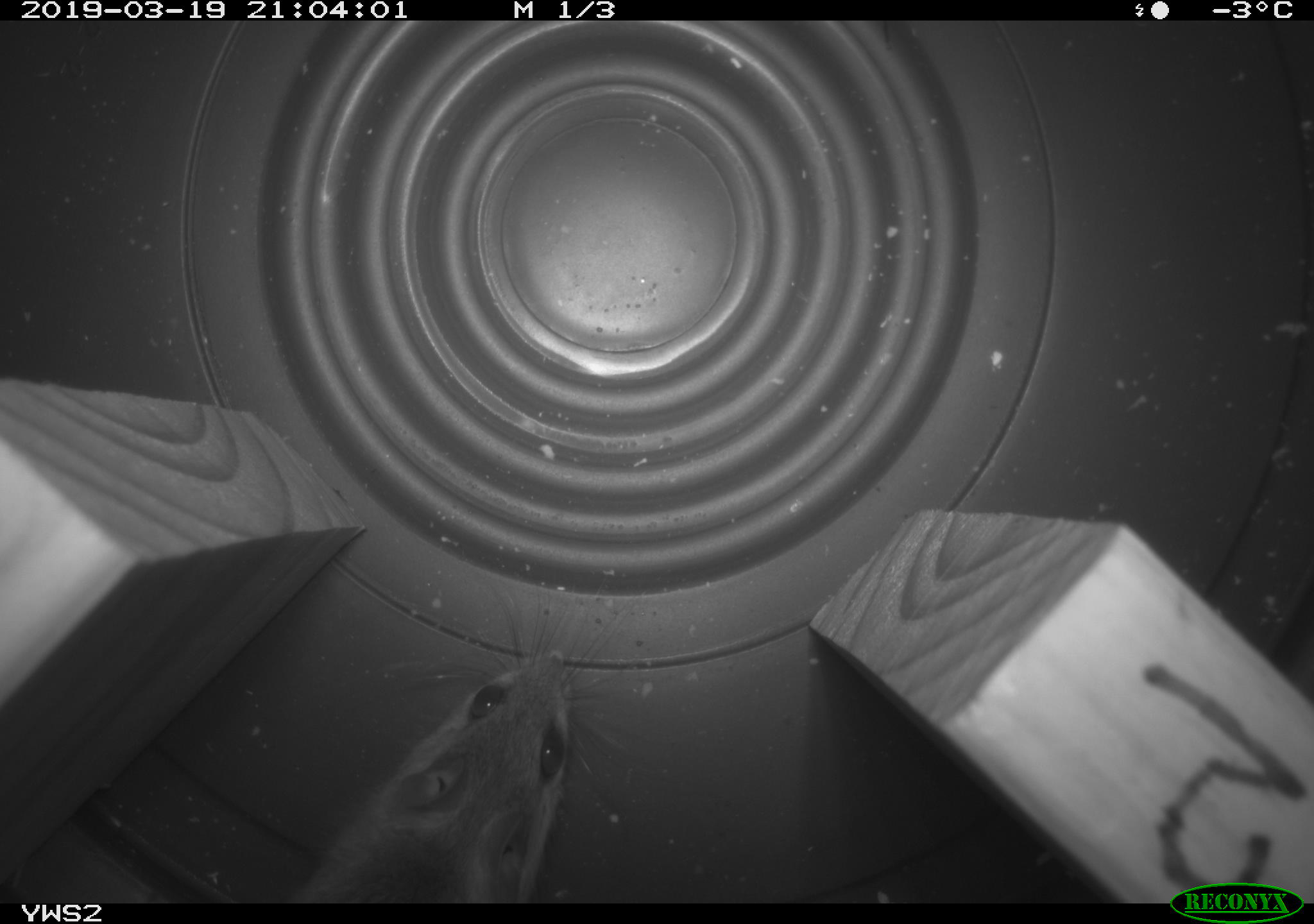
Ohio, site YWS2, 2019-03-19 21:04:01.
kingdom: Animalia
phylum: Chordata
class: Mammalia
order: Rodentia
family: Cricetidae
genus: Peromyscus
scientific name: Peromyscus leucopus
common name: white-footed mouse